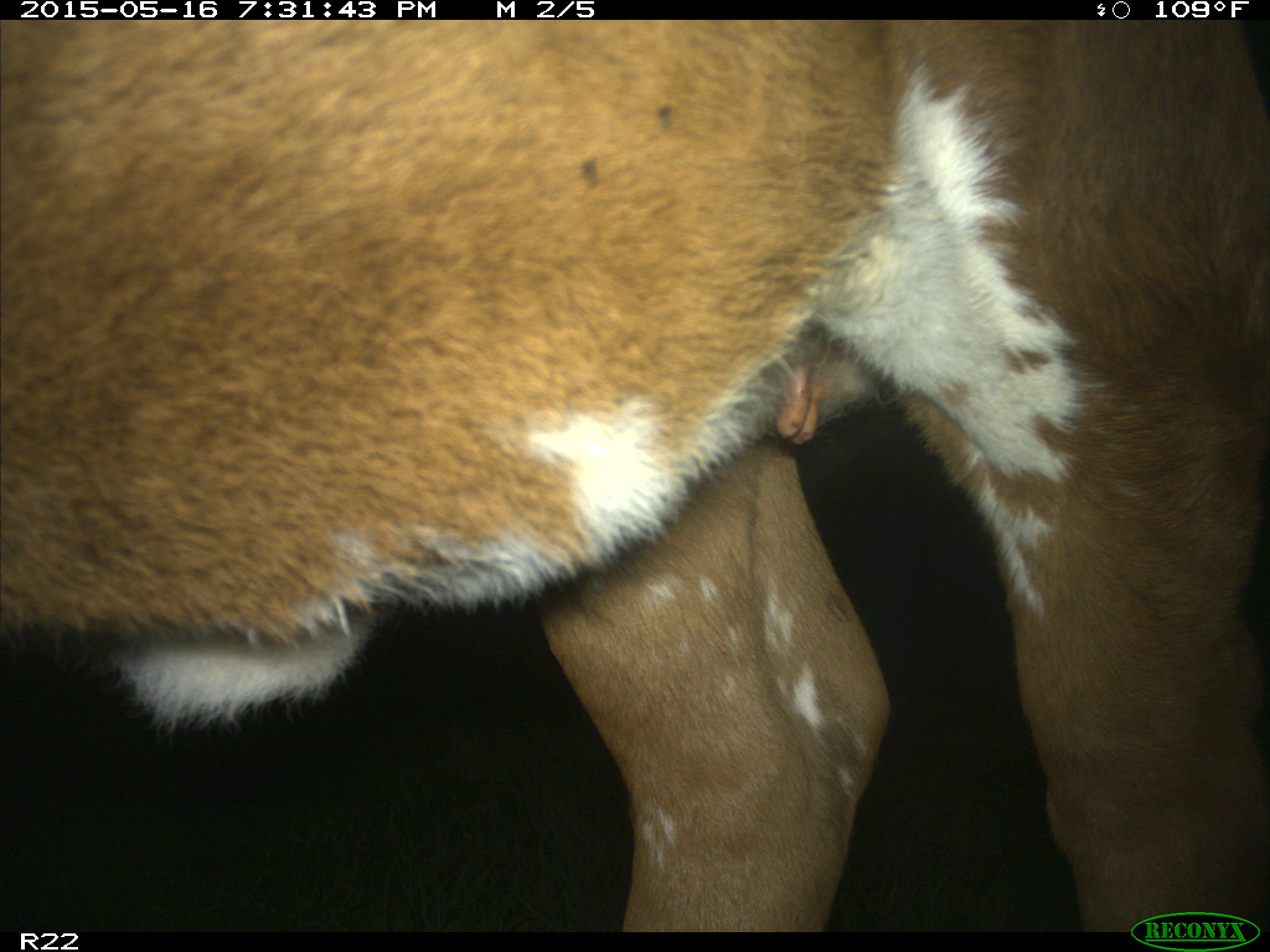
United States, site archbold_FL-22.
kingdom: Animalia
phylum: Chordata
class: Mammalia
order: Artiodactyla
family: Bovidae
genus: Bos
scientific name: Bos taurus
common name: domestic cow